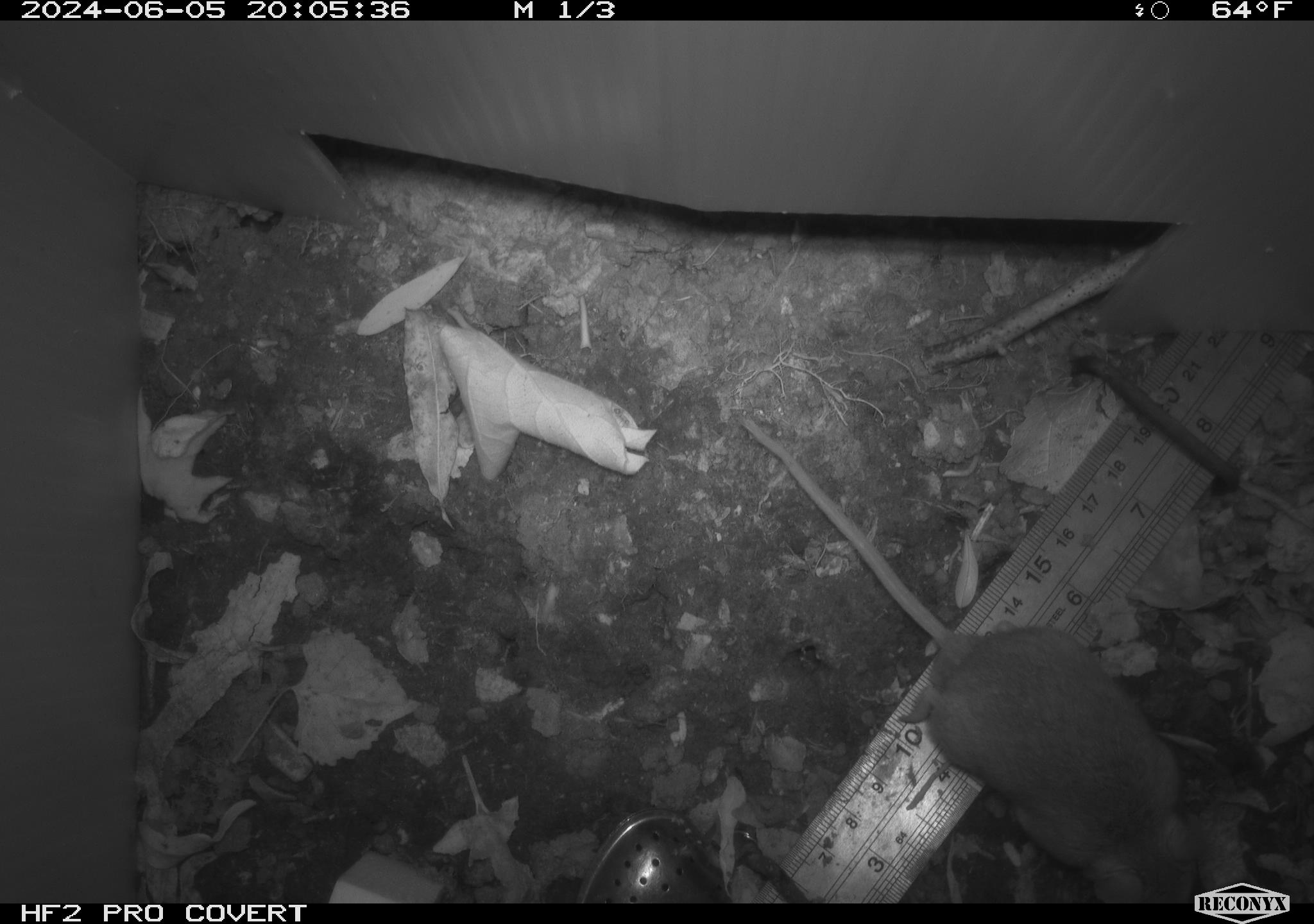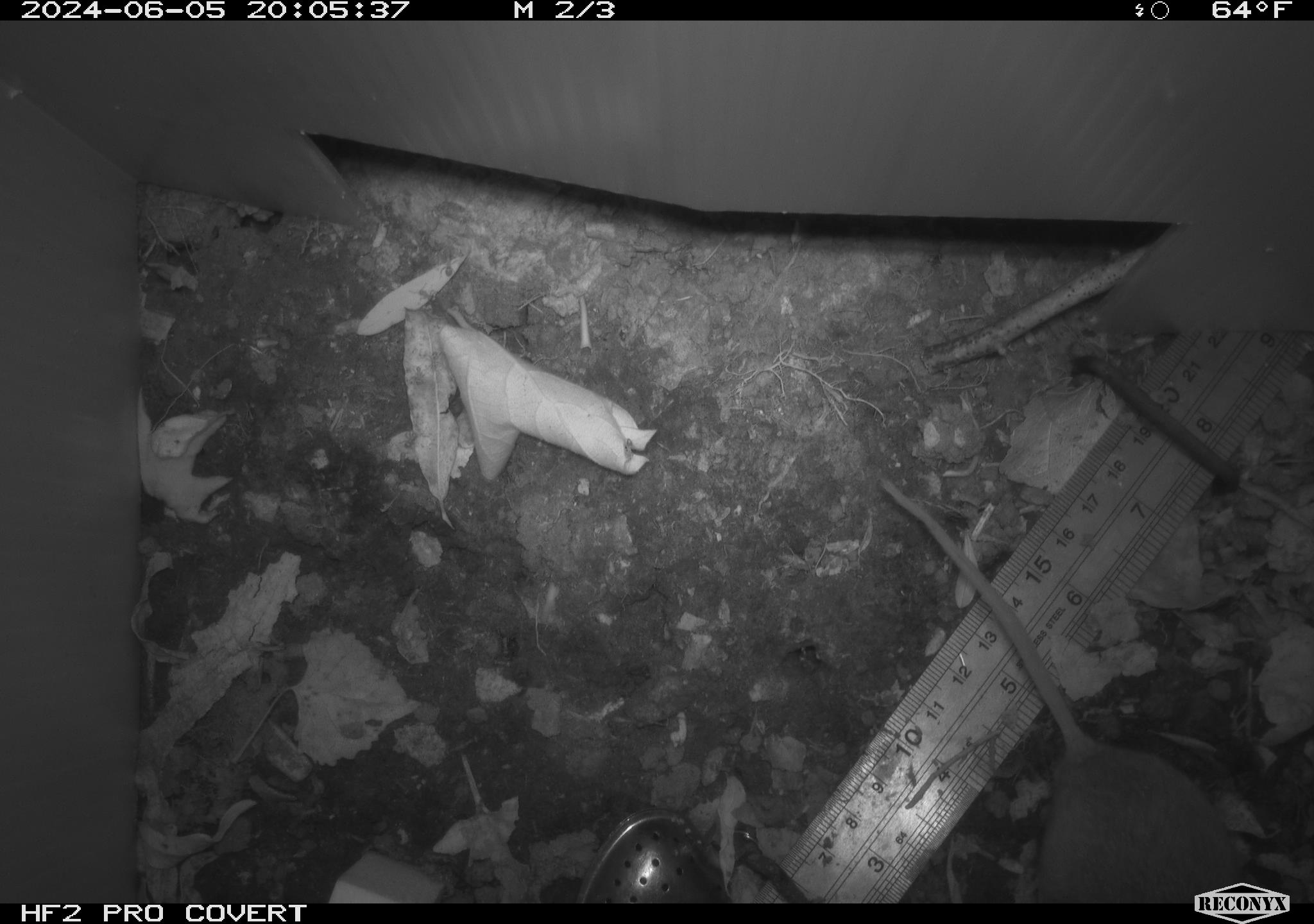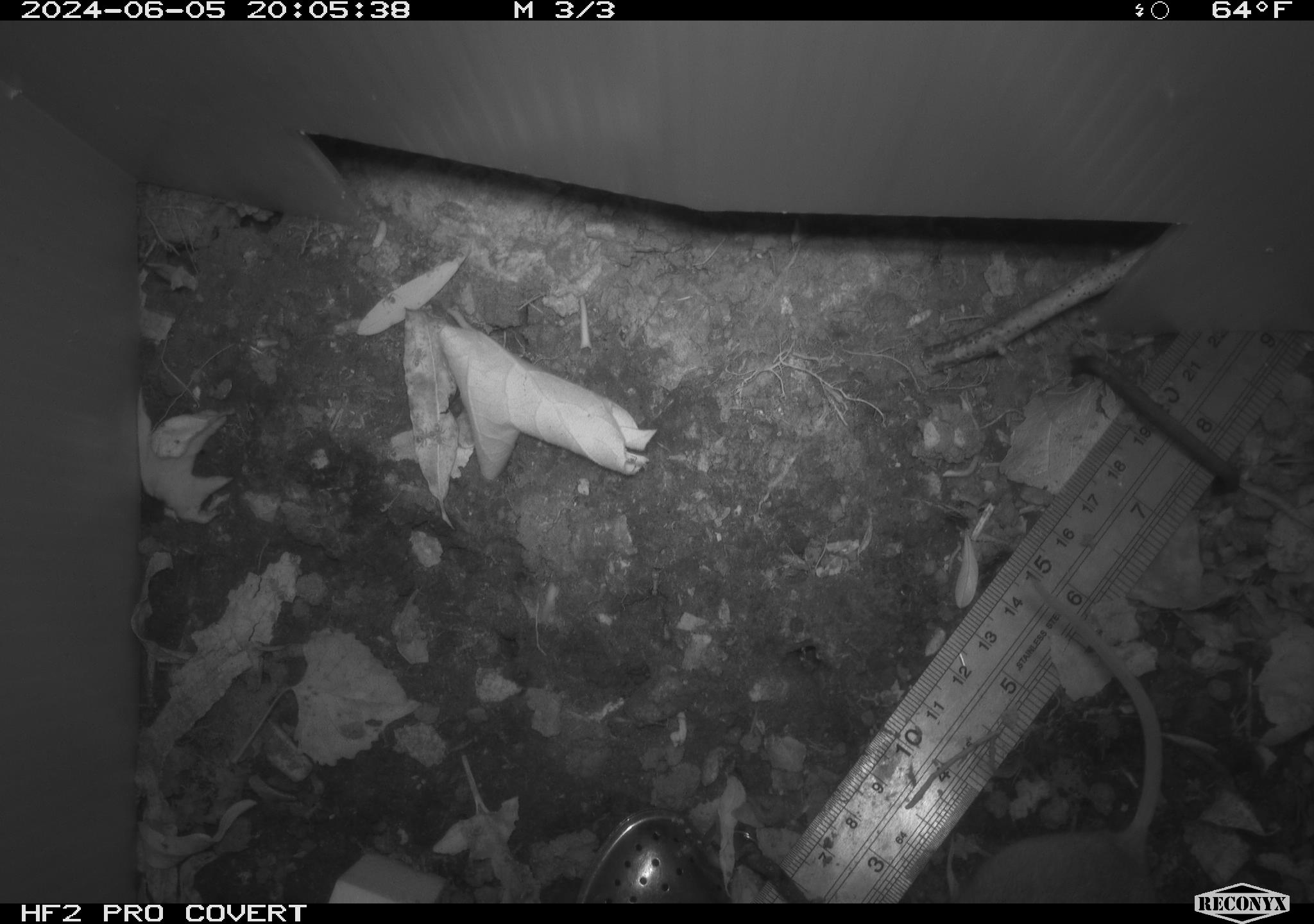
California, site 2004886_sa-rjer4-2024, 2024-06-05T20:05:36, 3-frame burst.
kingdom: Animalia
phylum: Chordata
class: Mammalia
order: Rodentia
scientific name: Rodentia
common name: mouse species